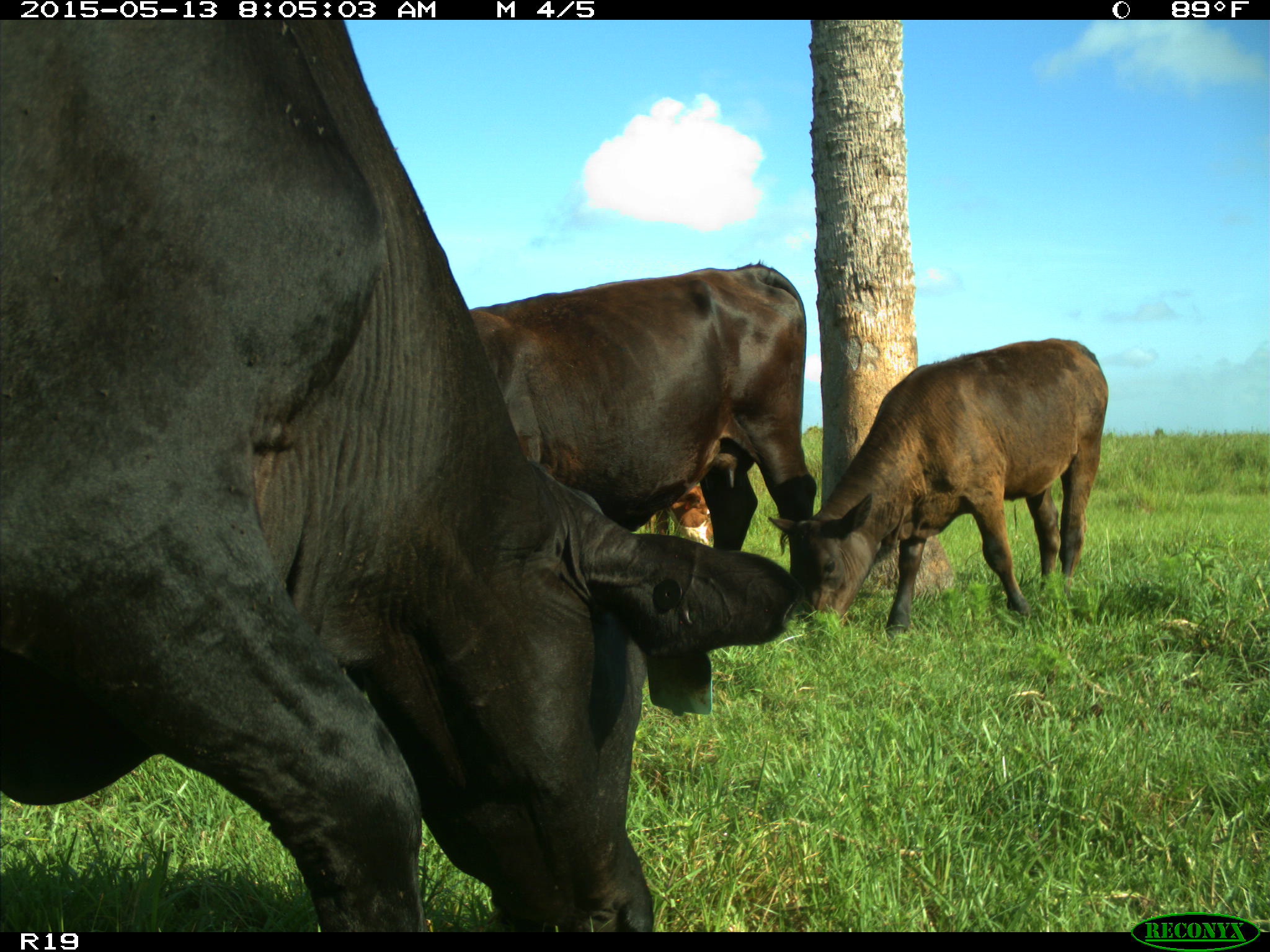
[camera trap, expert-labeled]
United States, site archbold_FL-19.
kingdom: Animalia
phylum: Chordata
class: Mammalia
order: Artiodactyla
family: Bovidae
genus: Bos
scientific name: Bos taurus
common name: domestic cow